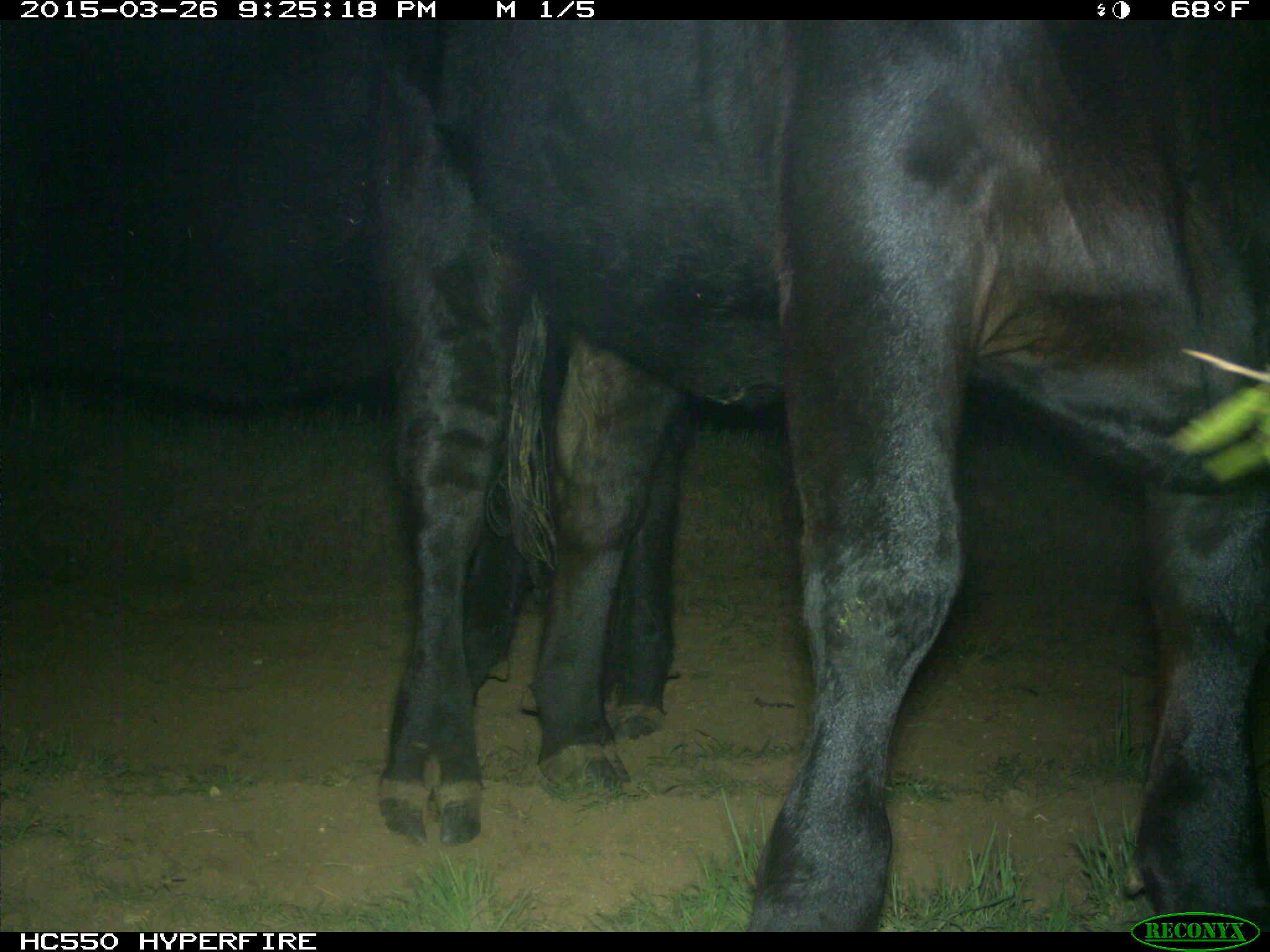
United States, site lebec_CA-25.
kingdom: Animalia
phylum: Chordata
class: Mammalia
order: Artiodactyla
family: Bovidae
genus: Bos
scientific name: Bos taurus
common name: domestic cow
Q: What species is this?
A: Bos taurus (domestic cow).